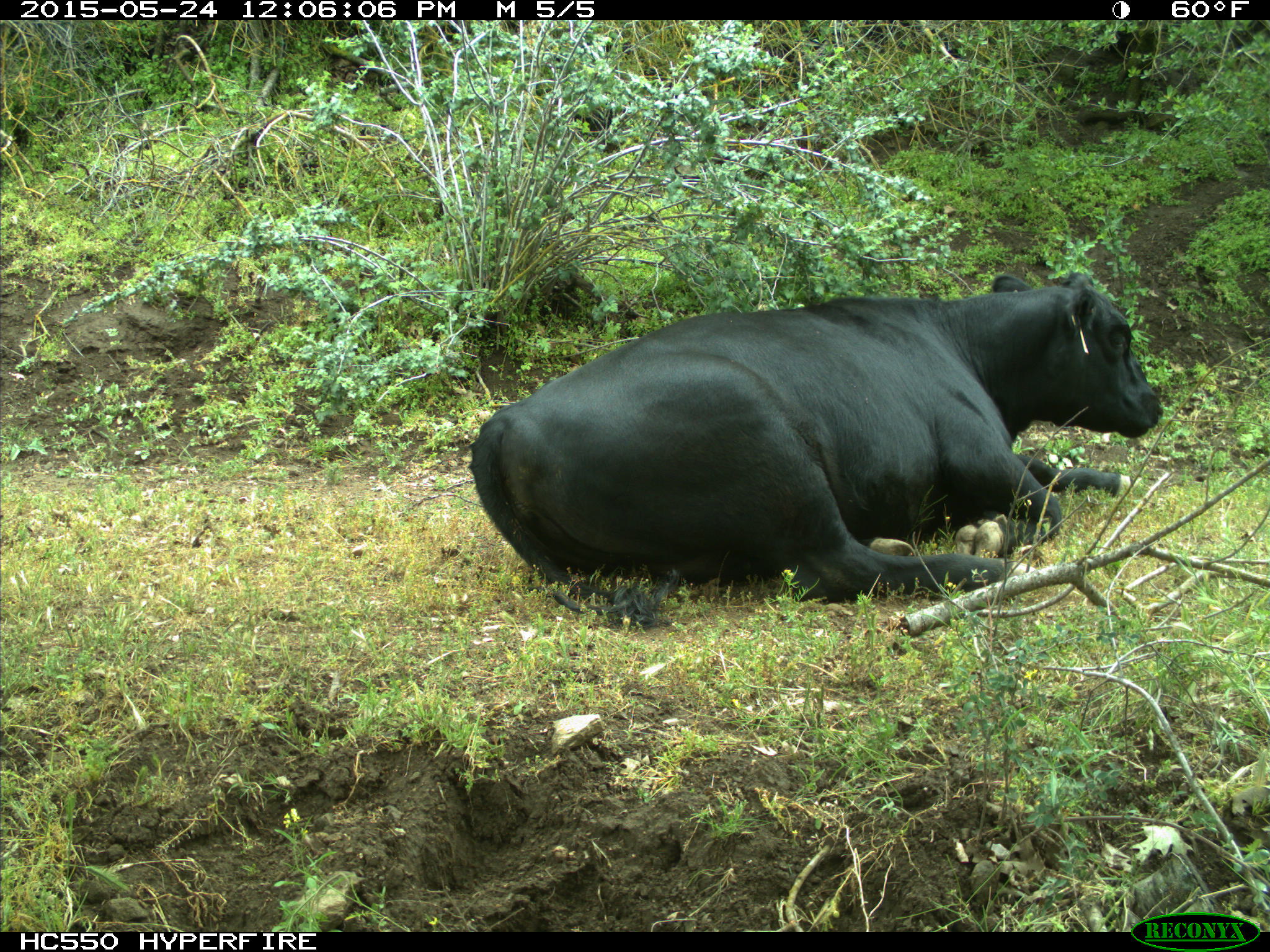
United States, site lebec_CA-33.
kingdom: Animalia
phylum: Chordata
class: Mammalia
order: Artiodactyla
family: Bovidae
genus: Bos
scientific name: Bos taurus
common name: domestic cow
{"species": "Bos taurus (domestic cow)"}